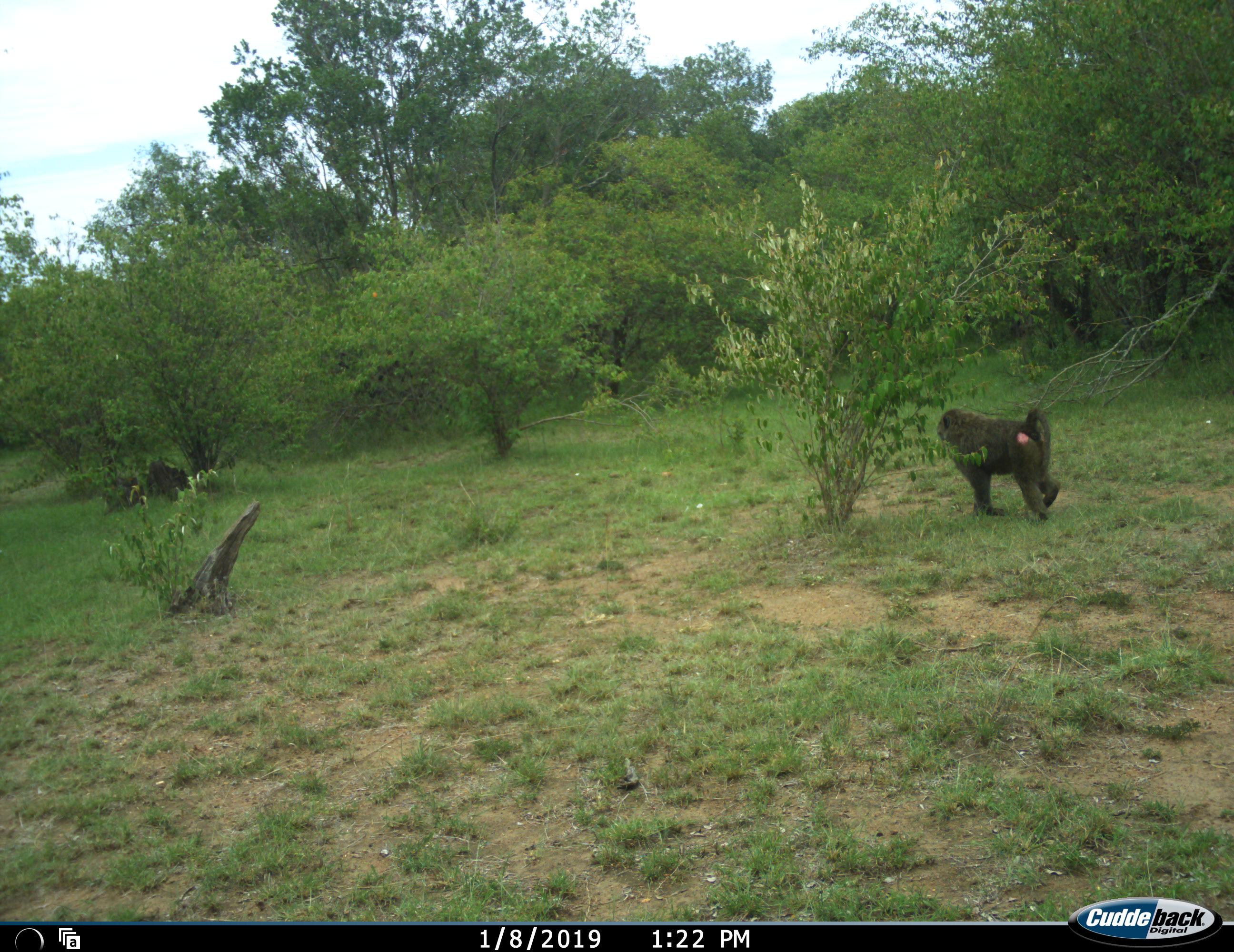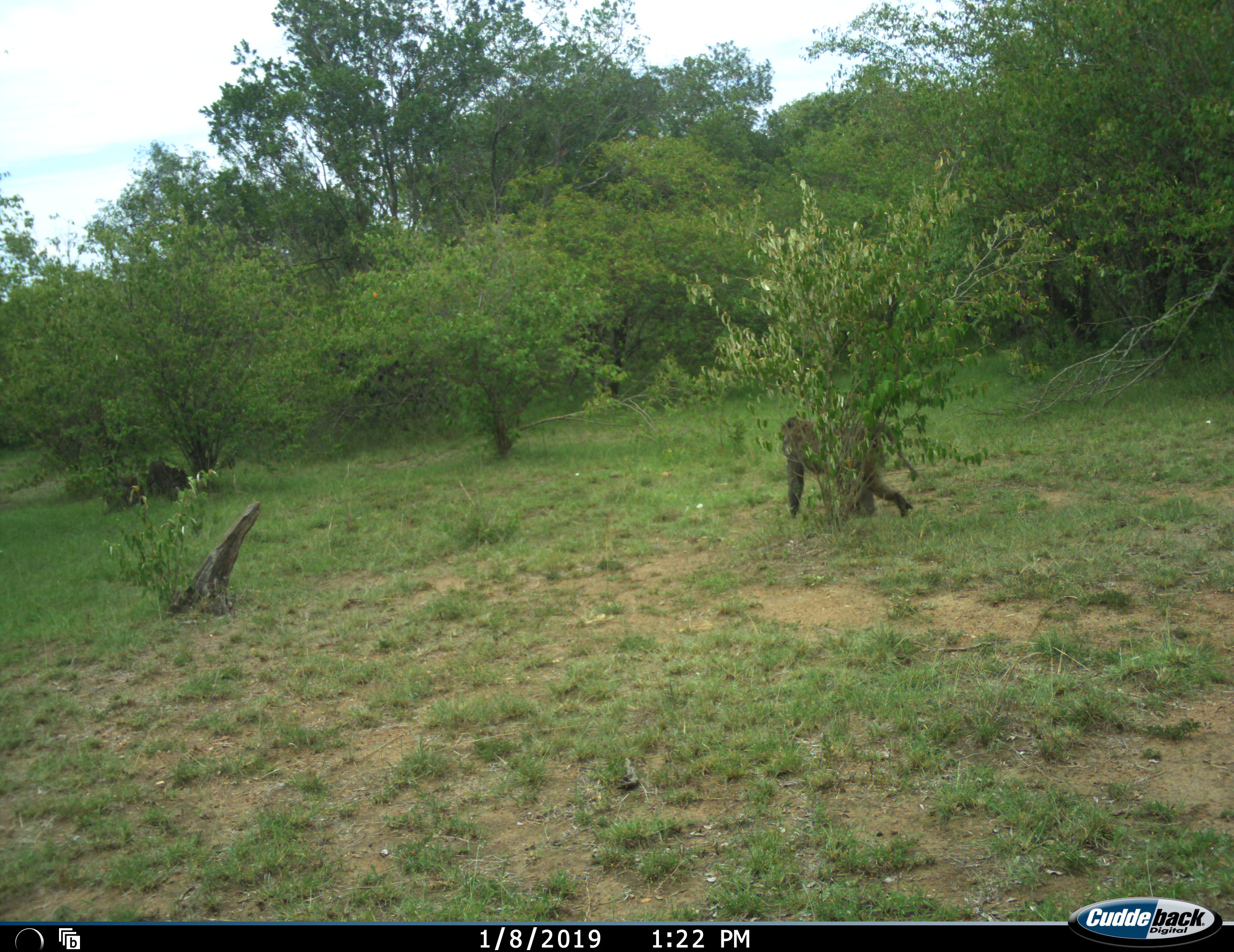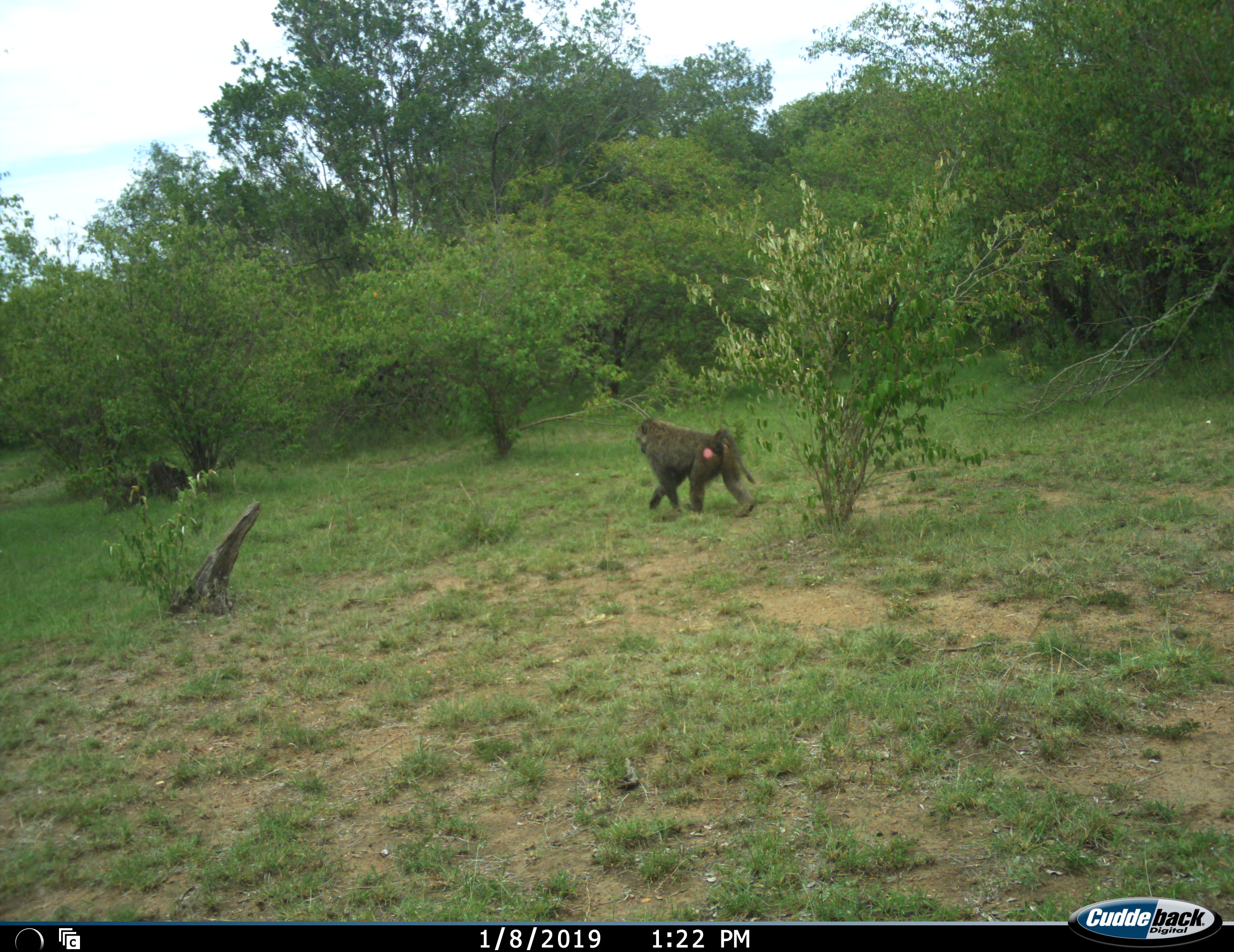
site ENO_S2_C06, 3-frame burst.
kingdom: Animalia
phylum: Chordata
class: Mammalia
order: Primates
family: Cercopithecidae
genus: Papio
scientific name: Papio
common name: baboon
Baboon (Papio), count 1. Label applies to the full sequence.